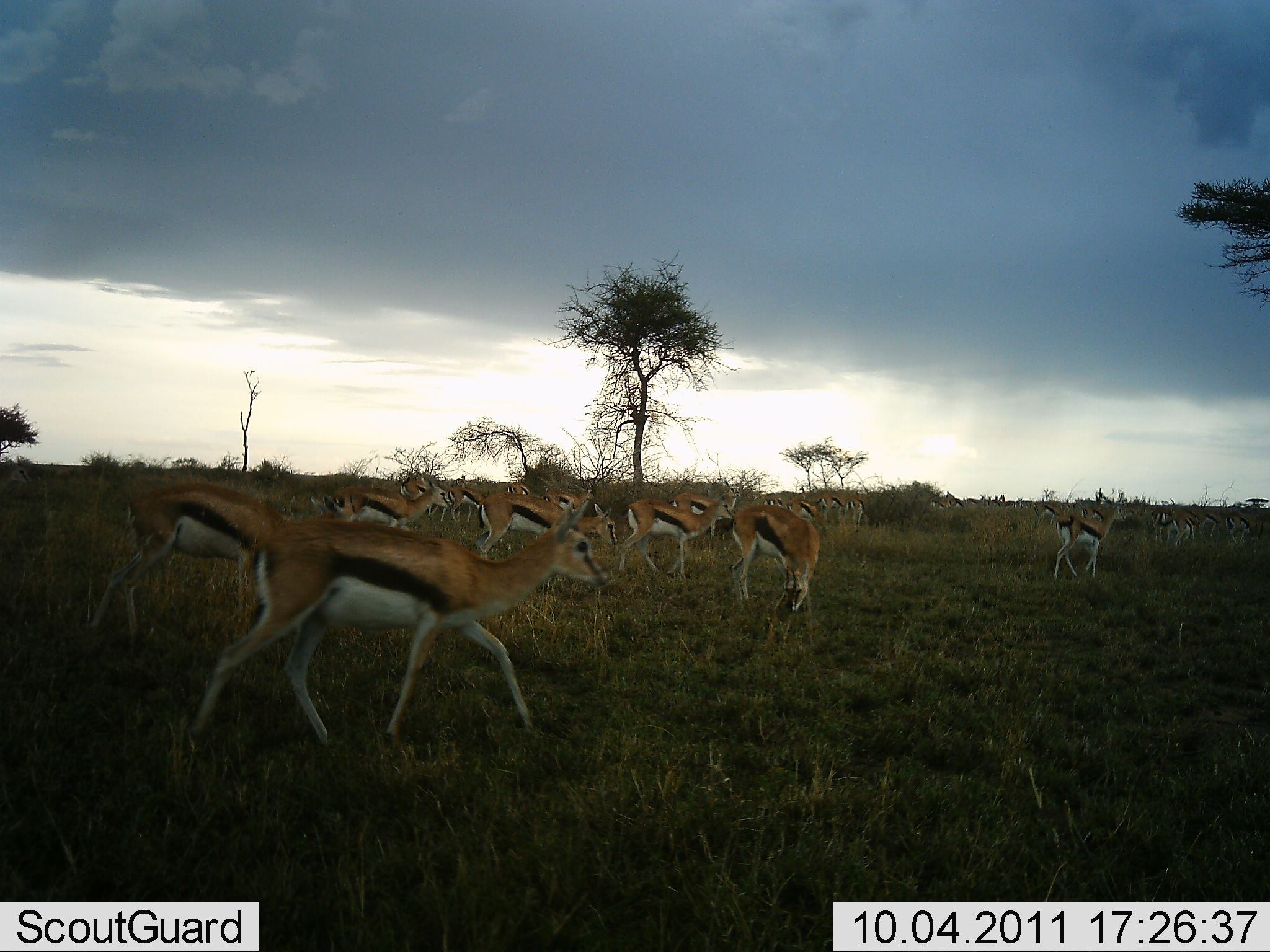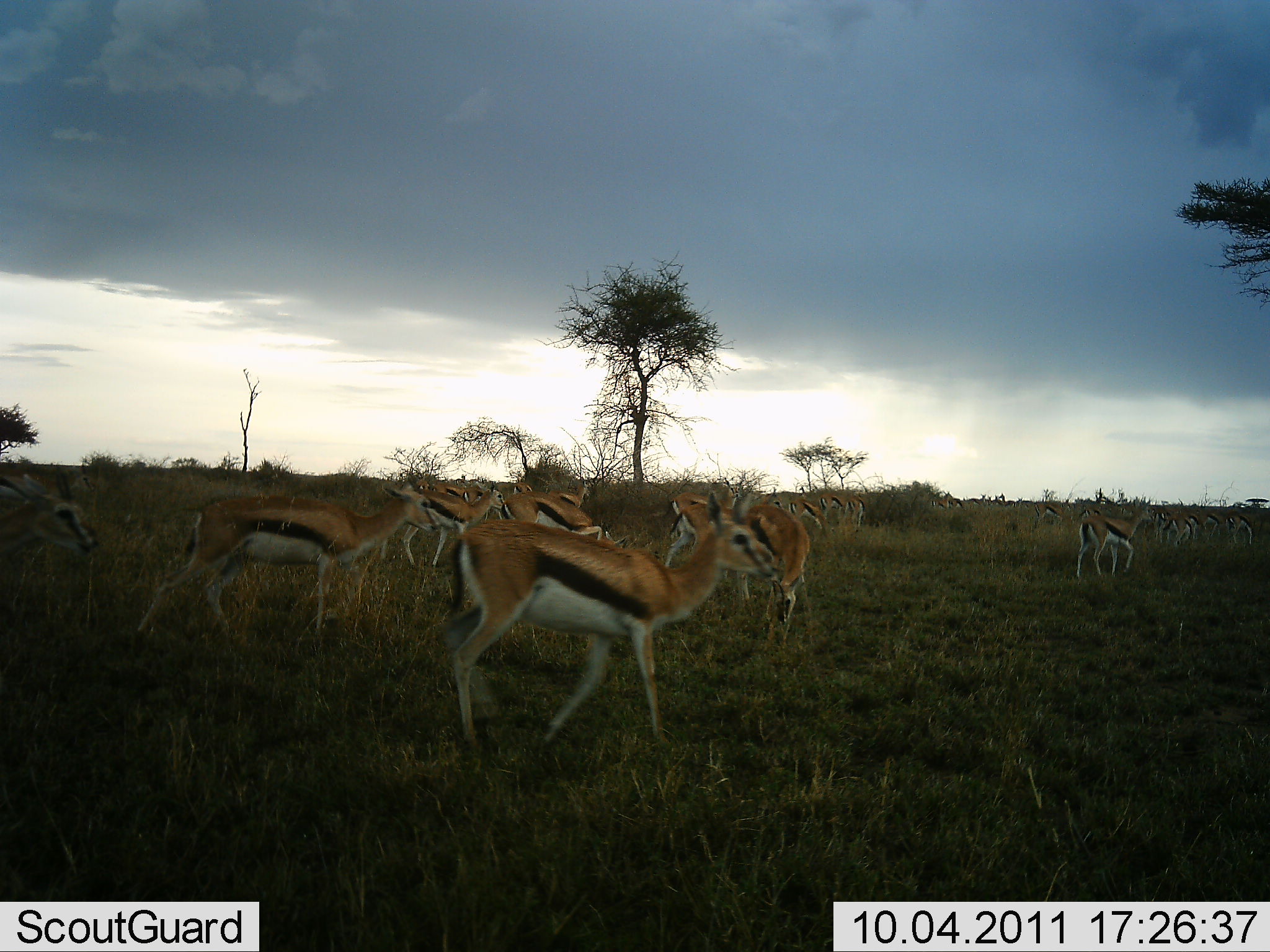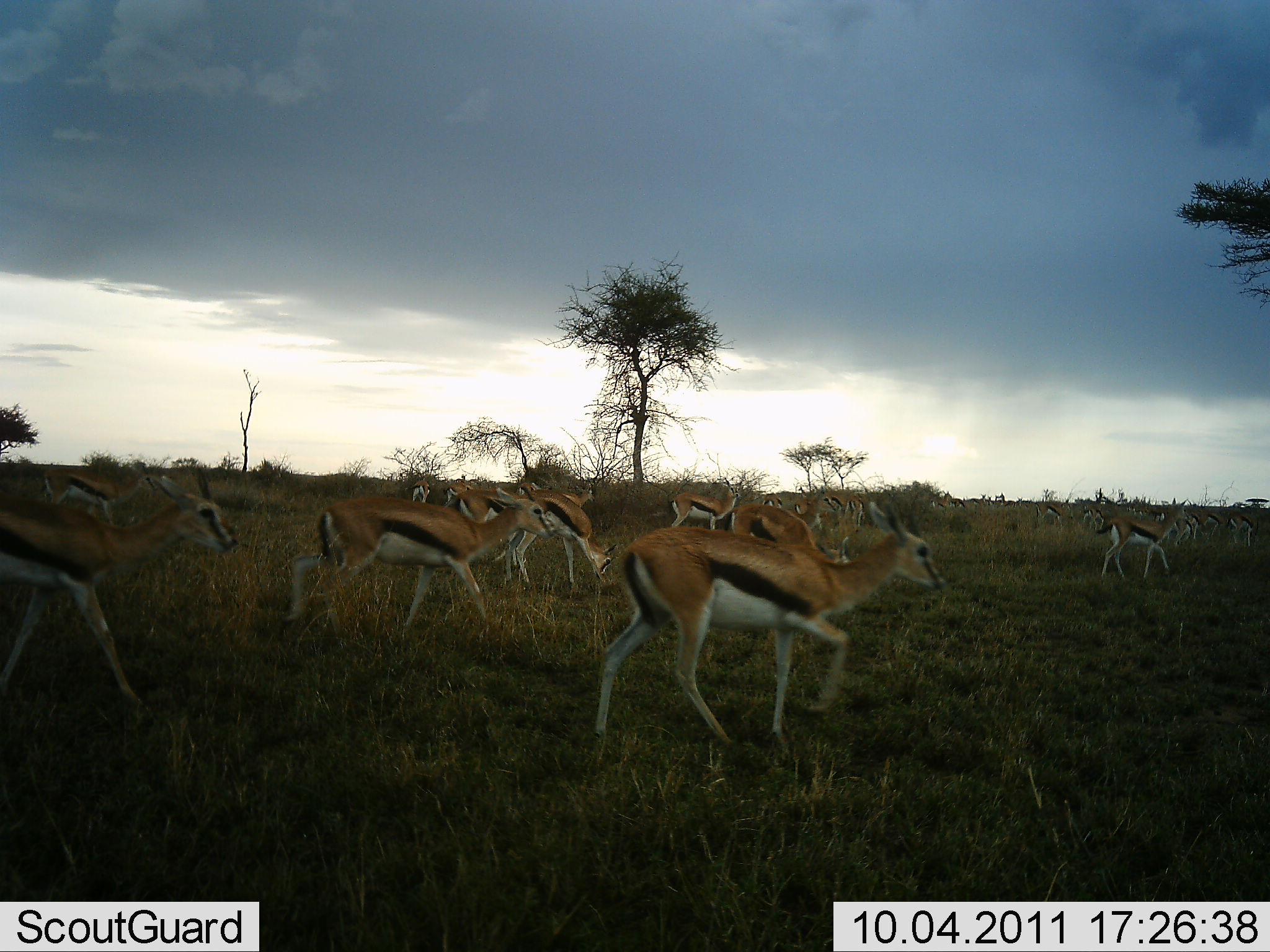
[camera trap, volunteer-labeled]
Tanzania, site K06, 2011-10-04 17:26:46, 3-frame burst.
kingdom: Animalia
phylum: Chordata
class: Mammalia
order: Artiodactyla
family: Bovidae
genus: Eudorcas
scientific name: Eudorcas thomsonii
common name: thomson's gazelle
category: gazellethomsons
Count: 11-50.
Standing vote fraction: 19%.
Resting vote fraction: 0%.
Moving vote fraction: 100%.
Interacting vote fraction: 0%.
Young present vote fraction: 0%.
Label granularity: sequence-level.